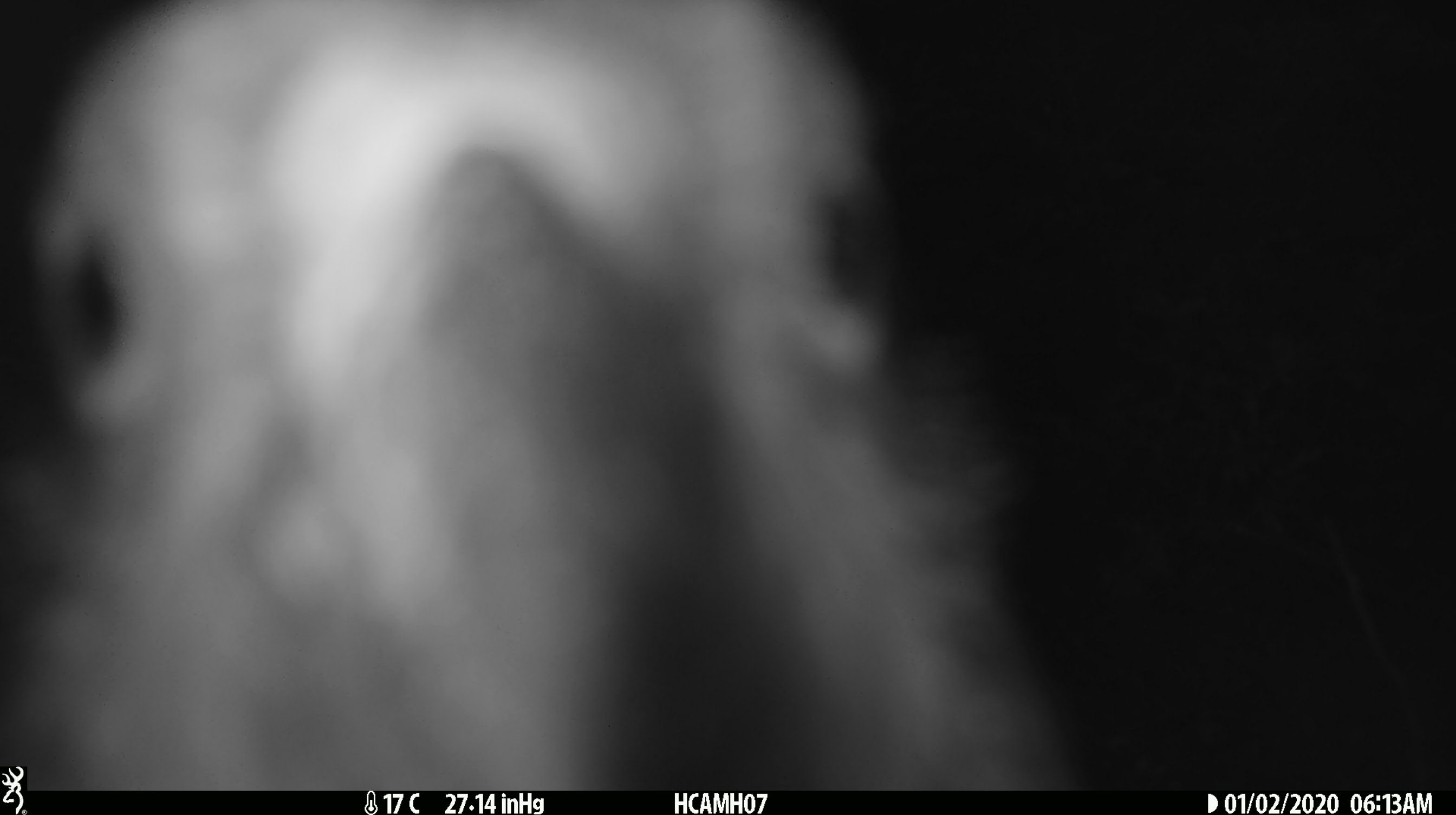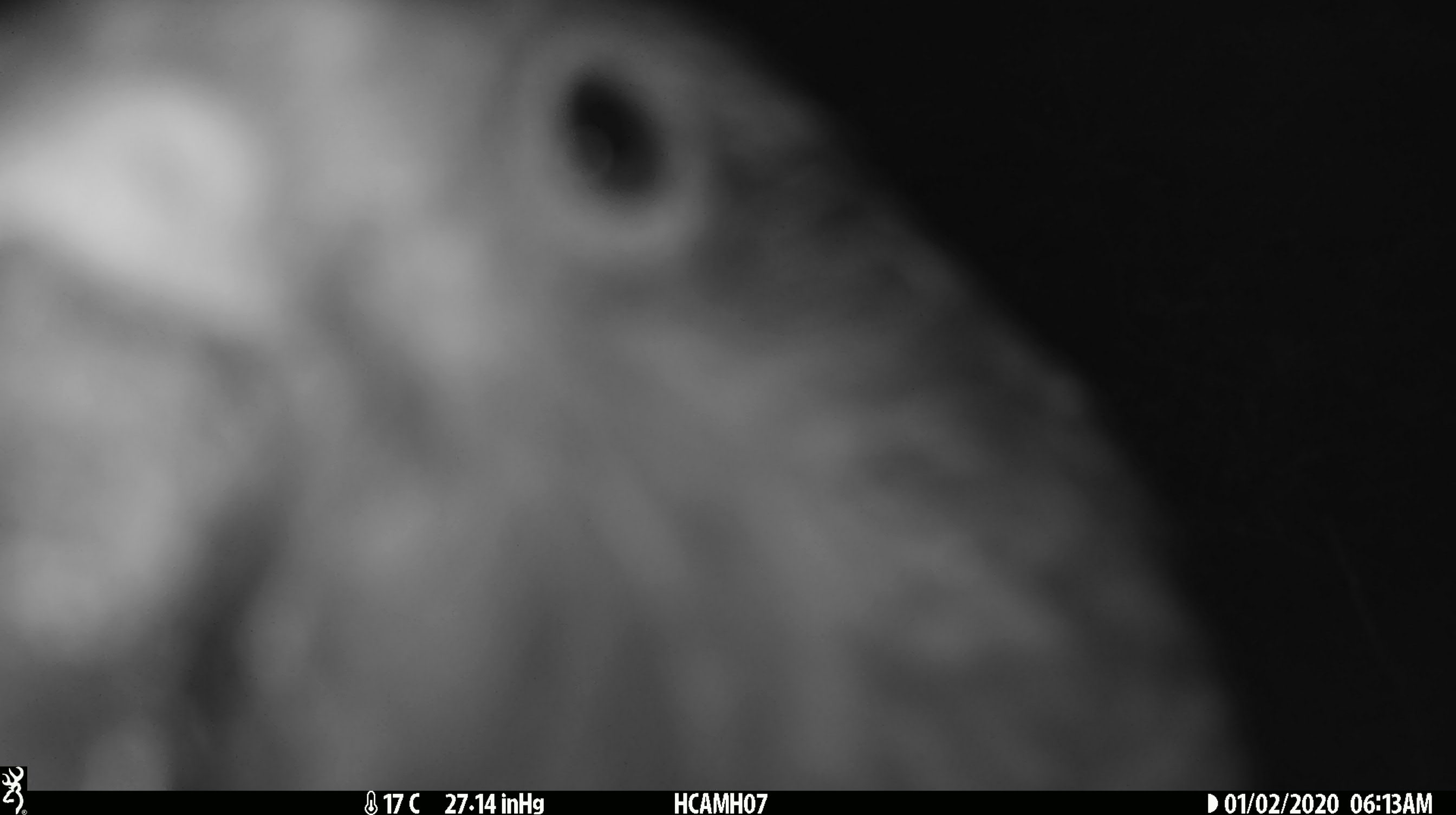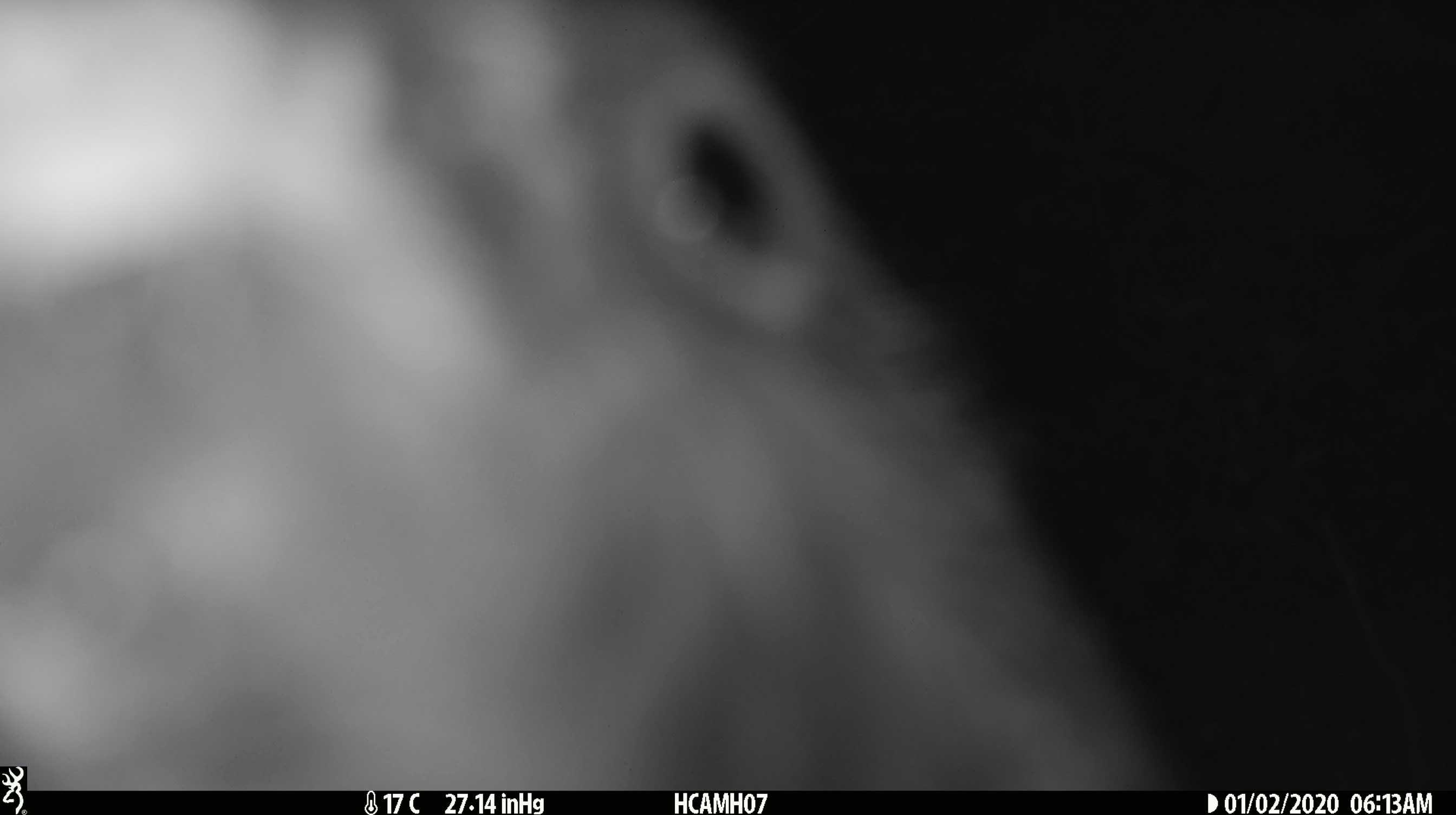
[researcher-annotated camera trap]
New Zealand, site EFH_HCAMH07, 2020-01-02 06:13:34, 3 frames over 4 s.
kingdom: Animalia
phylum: Chordata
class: Aves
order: Psittaciformes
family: Strigopidae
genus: Nestor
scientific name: Nestor notabilis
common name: kea